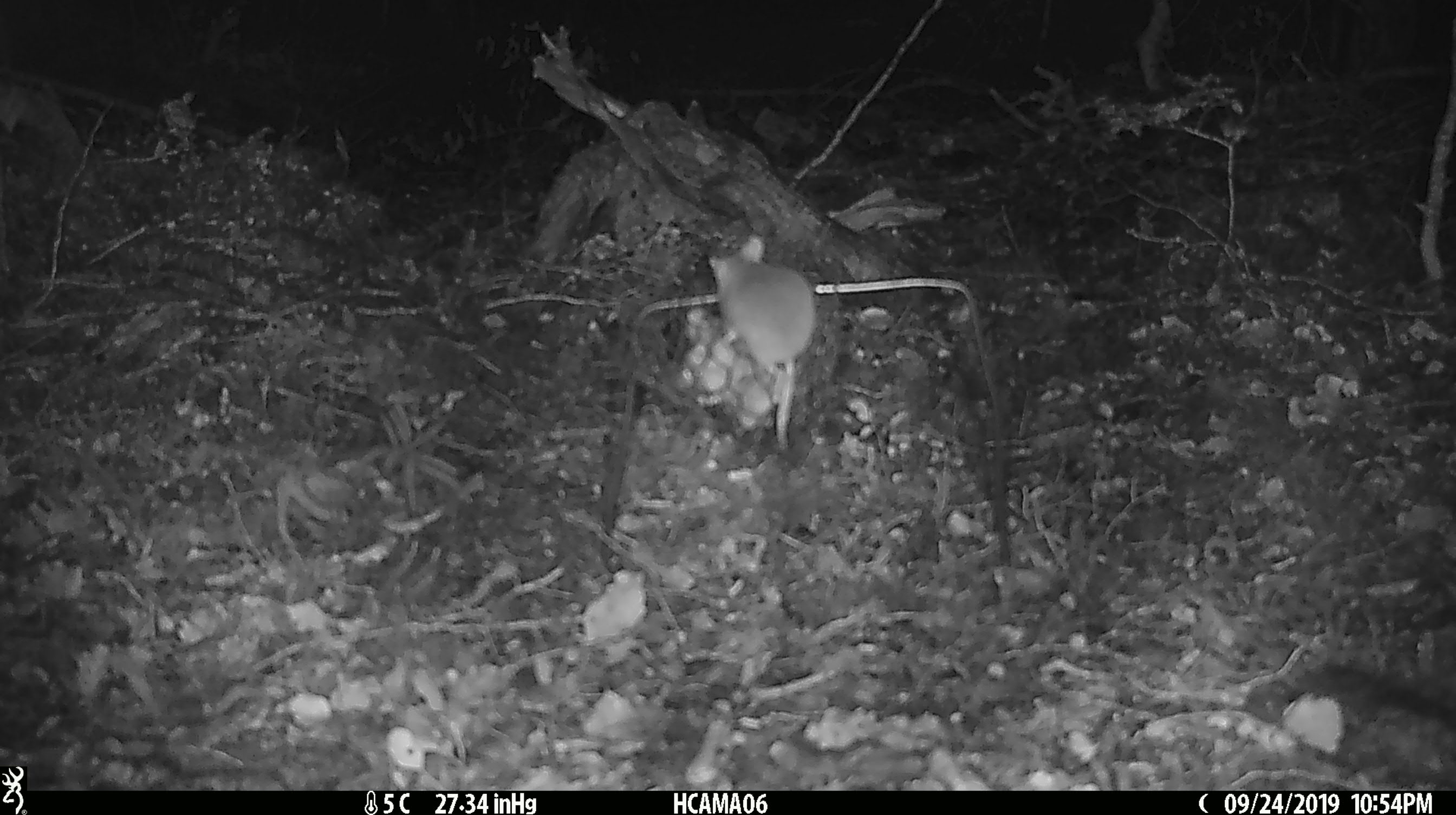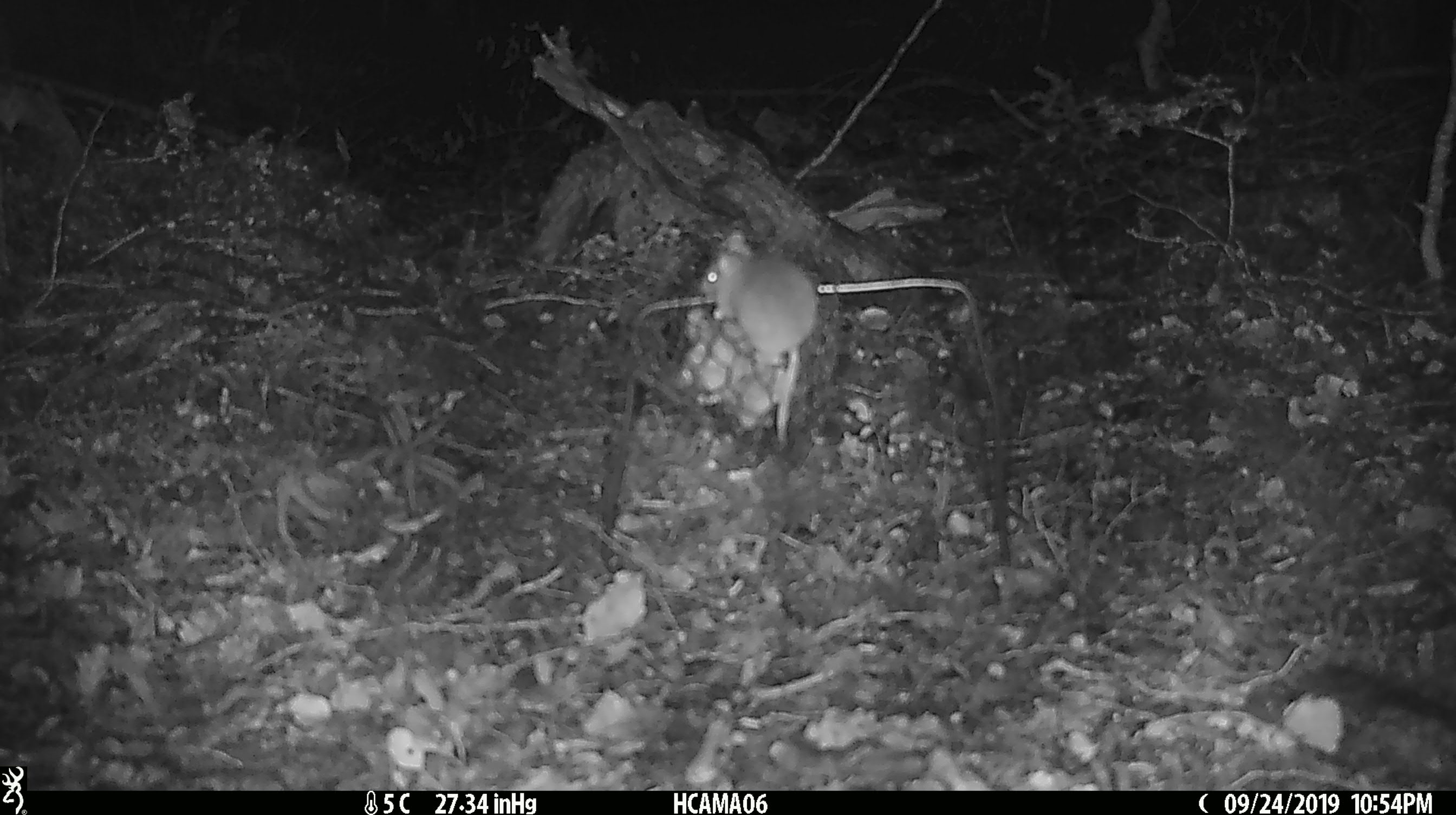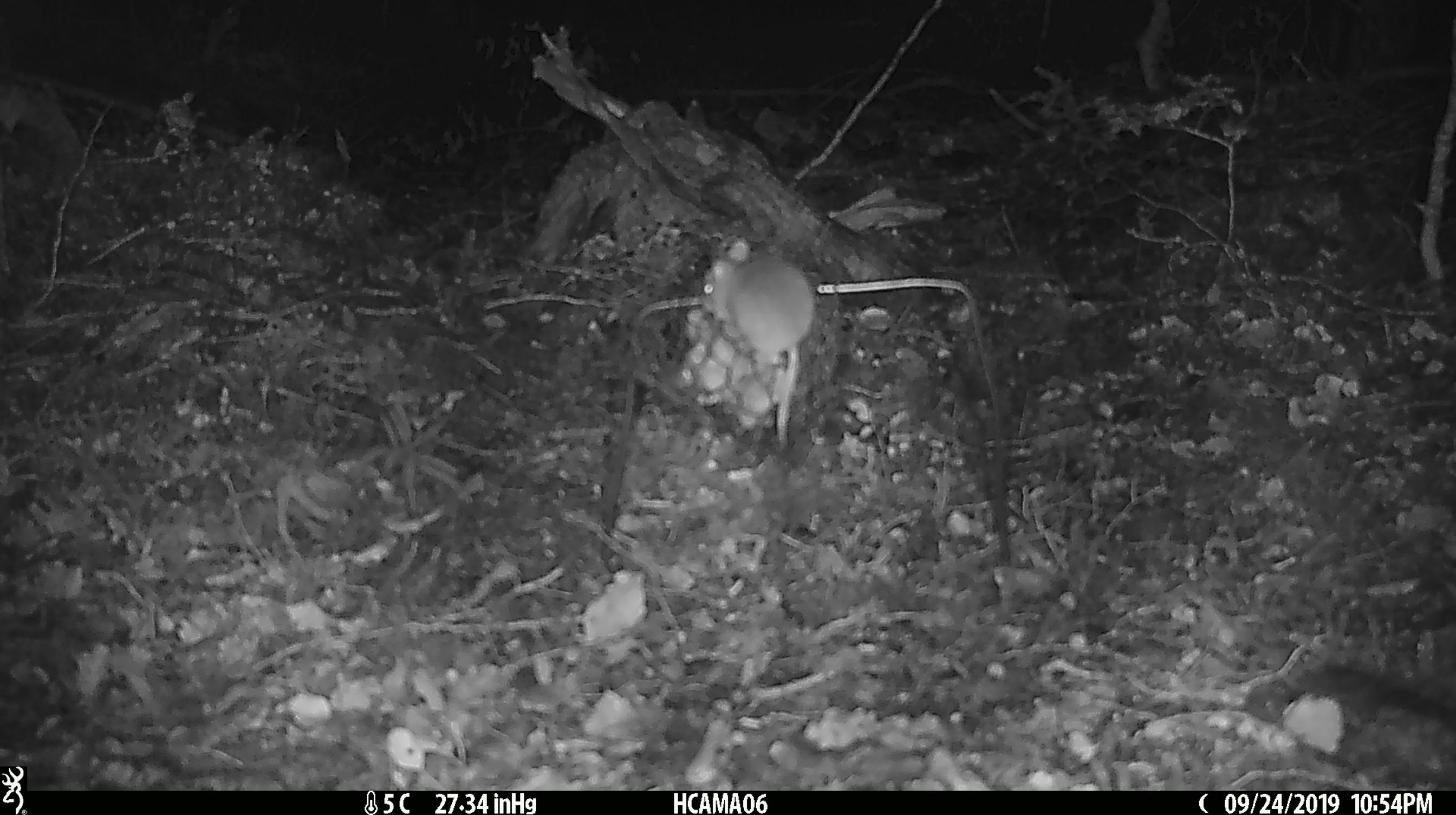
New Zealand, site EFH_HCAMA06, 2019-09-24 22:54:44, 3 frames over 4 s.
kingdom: Animalia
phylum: Chordata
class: Mammalia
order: Rodentia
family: Muridae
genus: Mus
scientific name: Mus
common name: mouse